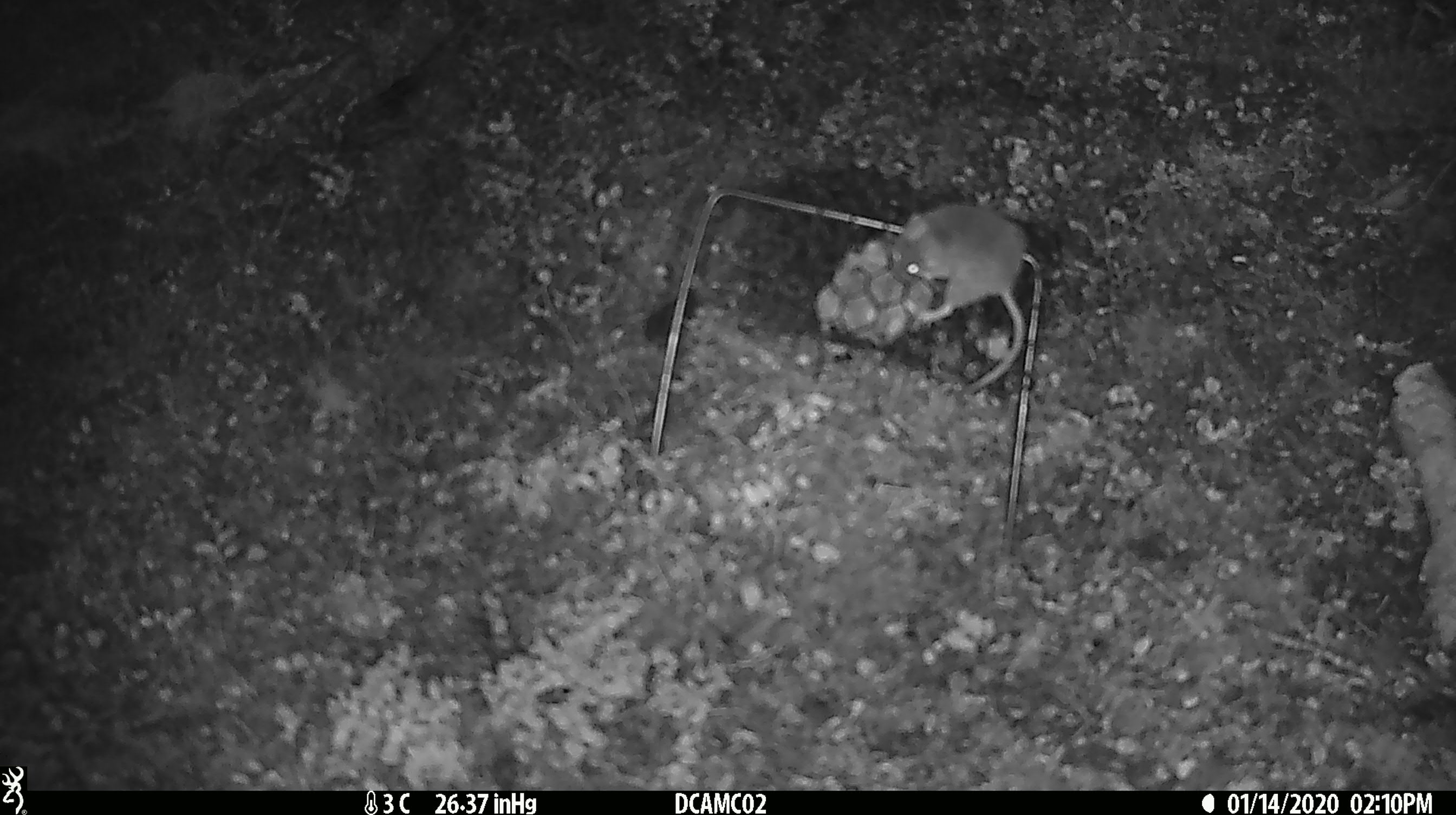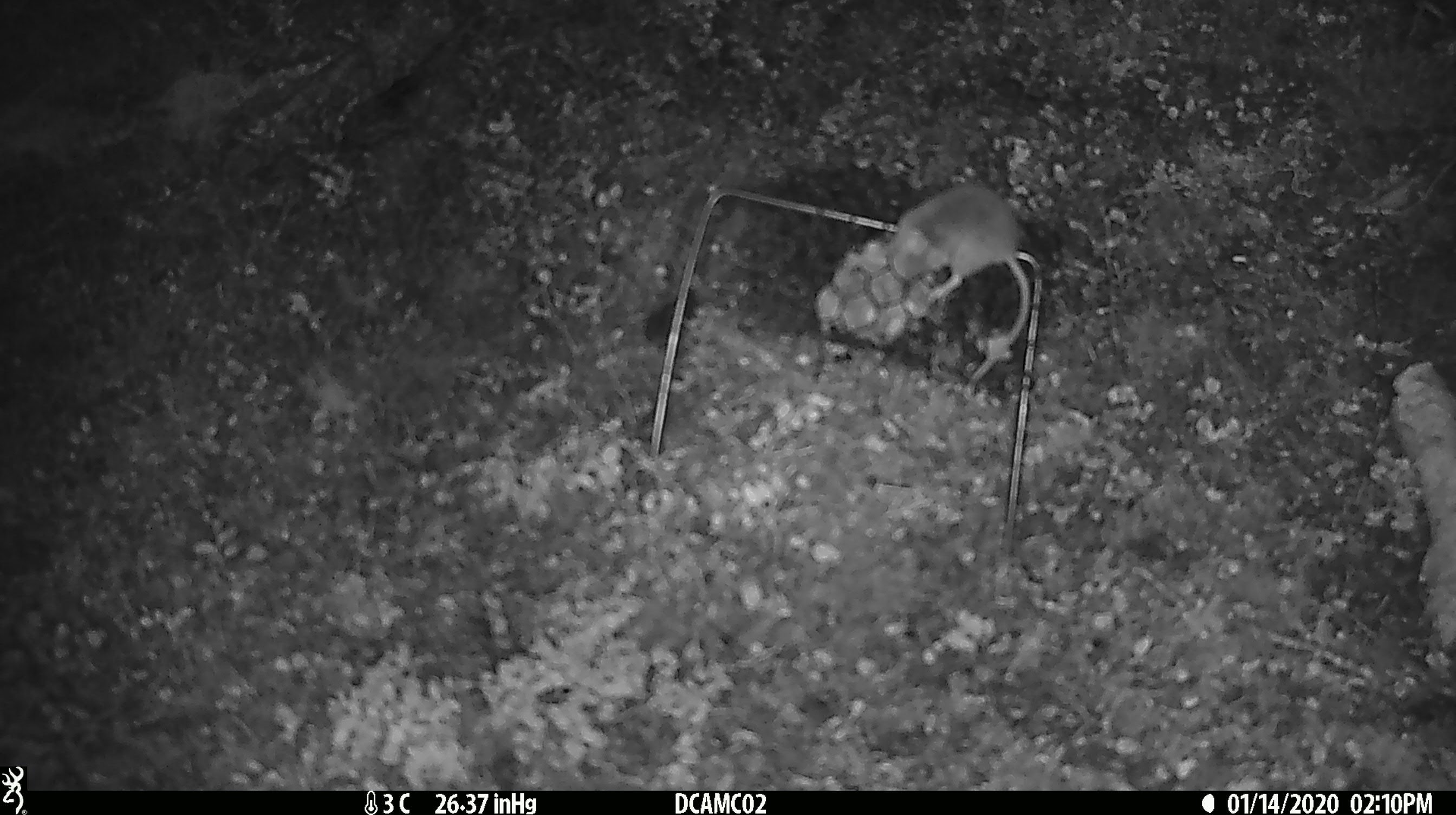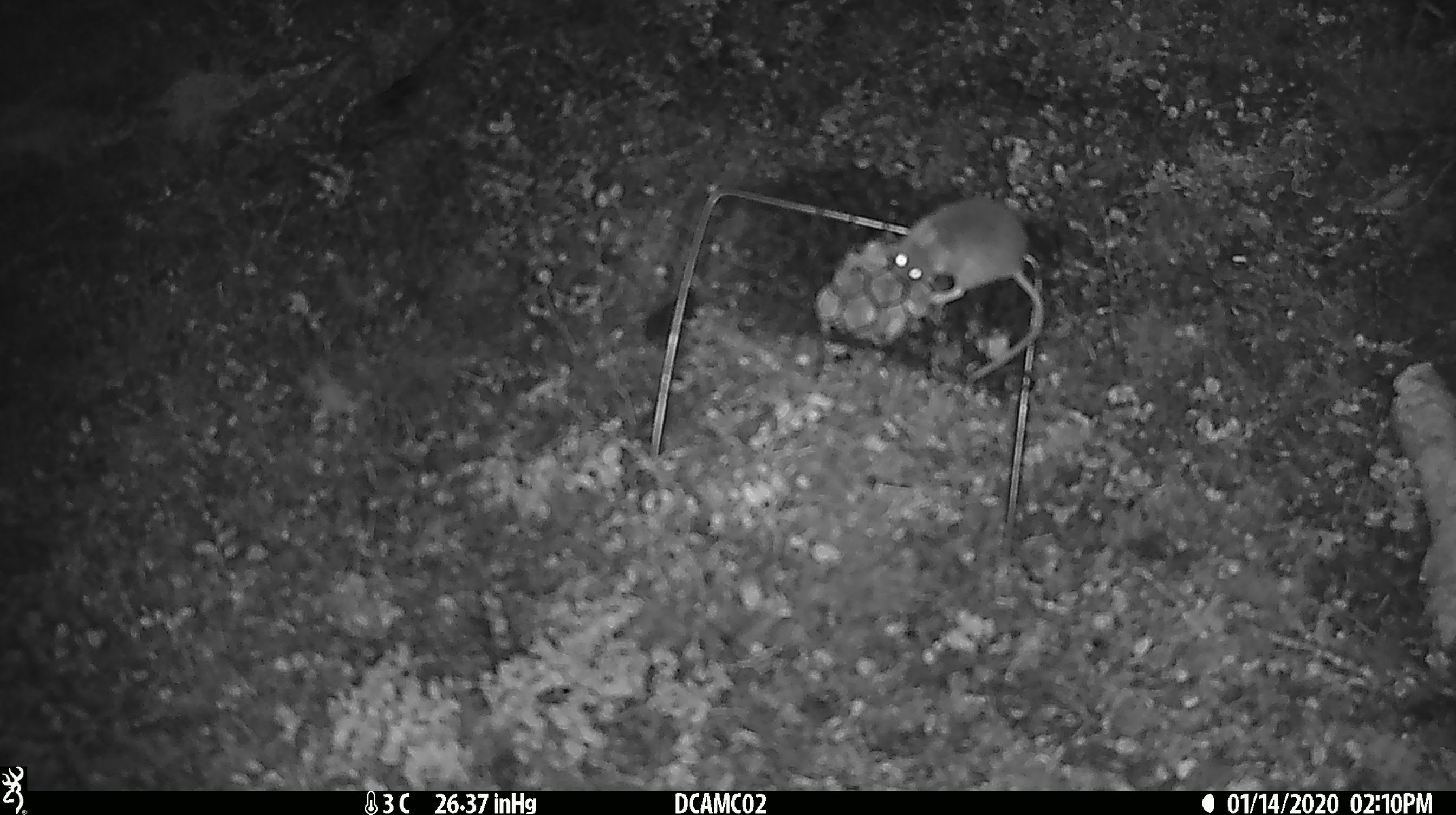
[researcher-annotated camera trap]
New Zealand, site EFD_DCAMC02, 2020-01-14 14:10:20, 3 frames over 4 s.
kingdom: Animalia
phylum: Chordata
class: Mammalia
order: Rodentia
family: Muridae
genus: Mus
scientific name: Mus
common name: mouse